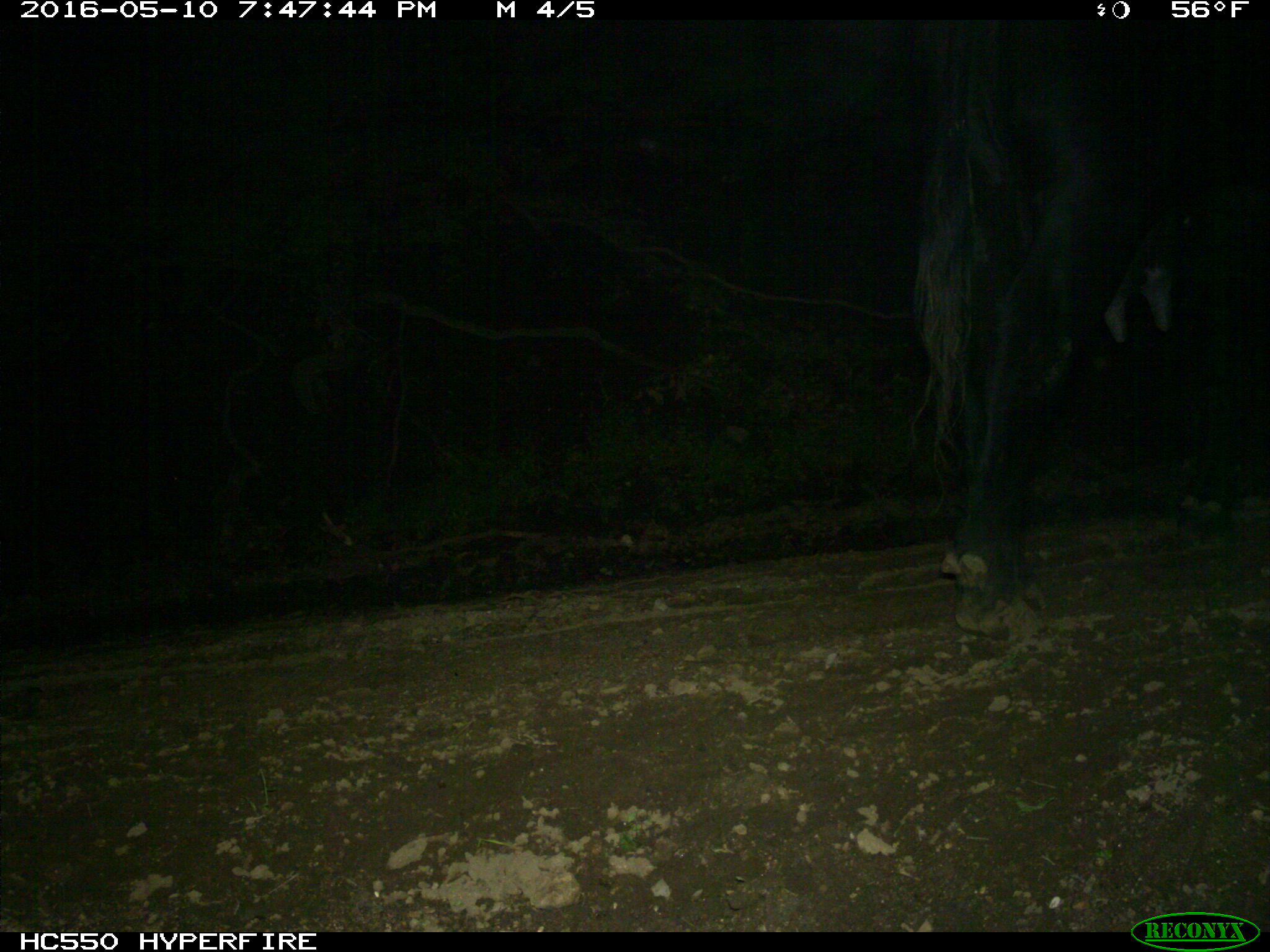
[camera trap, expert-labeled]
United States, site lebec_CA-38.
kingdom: Animalia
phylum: Chordata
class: Mammalia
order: Artiodactyla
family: Bovidae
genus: Bos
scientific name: Bos taurus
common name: domestic cow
Bos taurus (domestic cow).